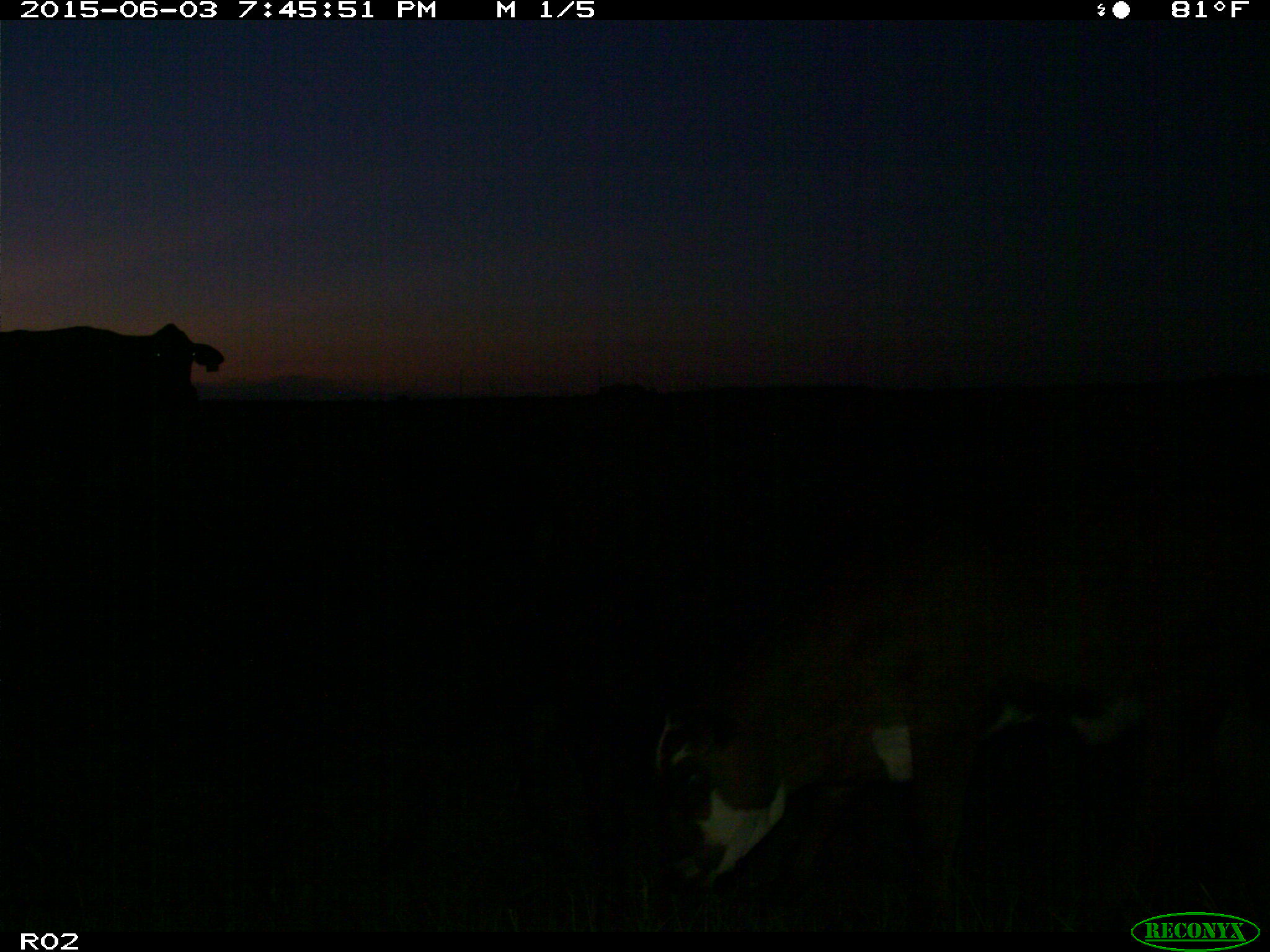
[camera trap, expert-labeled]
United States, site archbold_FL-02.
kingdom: Animalia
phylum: Chordata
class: Mammalia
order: Artiodactyla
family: Bovidae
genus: Bos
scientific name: Bos taurus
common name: domestic cow